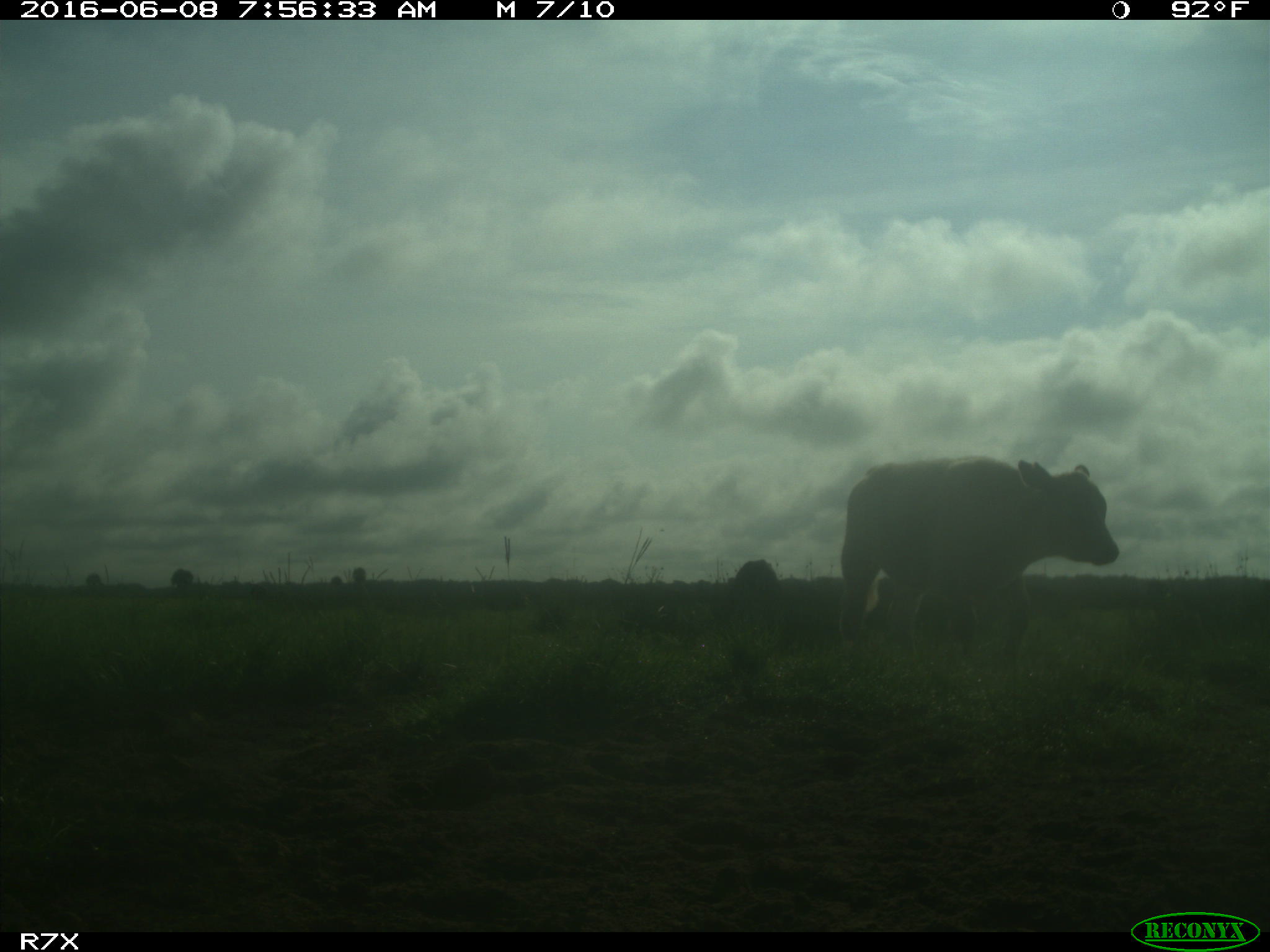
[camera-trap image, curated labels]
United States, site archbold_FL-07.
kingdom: Animalia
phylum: Chordata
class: Mammalia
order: Artiodactyla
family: Bovidae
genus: Bos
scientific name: Bos taurus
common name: domestic cow